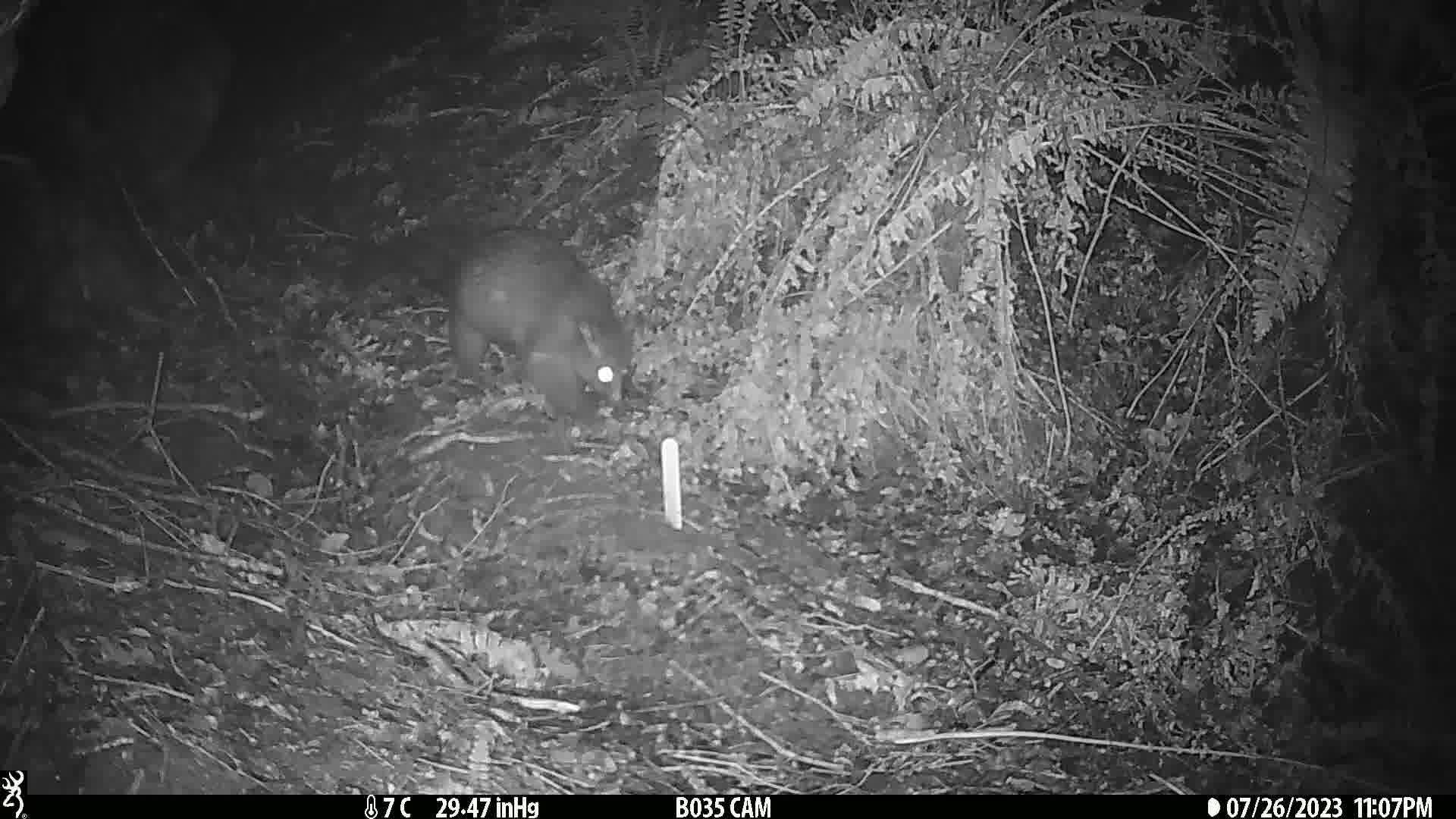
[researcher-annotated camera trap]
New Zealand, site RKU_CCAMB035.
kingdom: Animalia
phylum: Chordata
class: Mammalia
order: Diprotodontia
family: Phalangeridae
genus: Trichosurus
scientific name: Trichosurus vulpecula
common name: common brushtail possum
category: possum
Possum (common brushtail possum) (Trichosurus vulpecula).